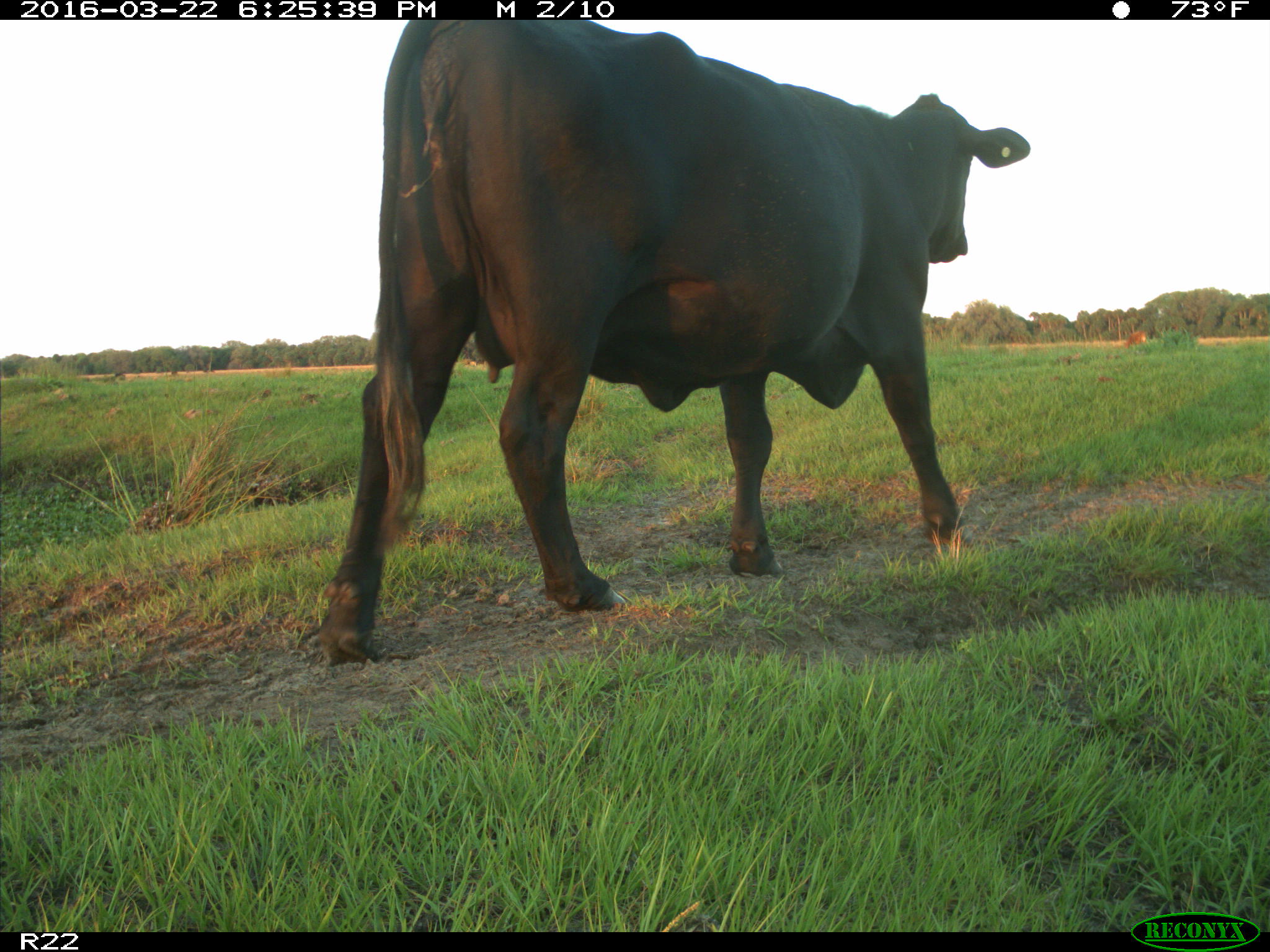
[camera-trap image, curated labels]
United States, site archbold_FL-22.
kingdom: Animalia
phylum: Chordata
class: Mammalia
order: Artiodactyla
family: Bovidae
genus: Bos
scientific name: Bos taurus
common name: domestic cow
Bos taurus (domestic cow).